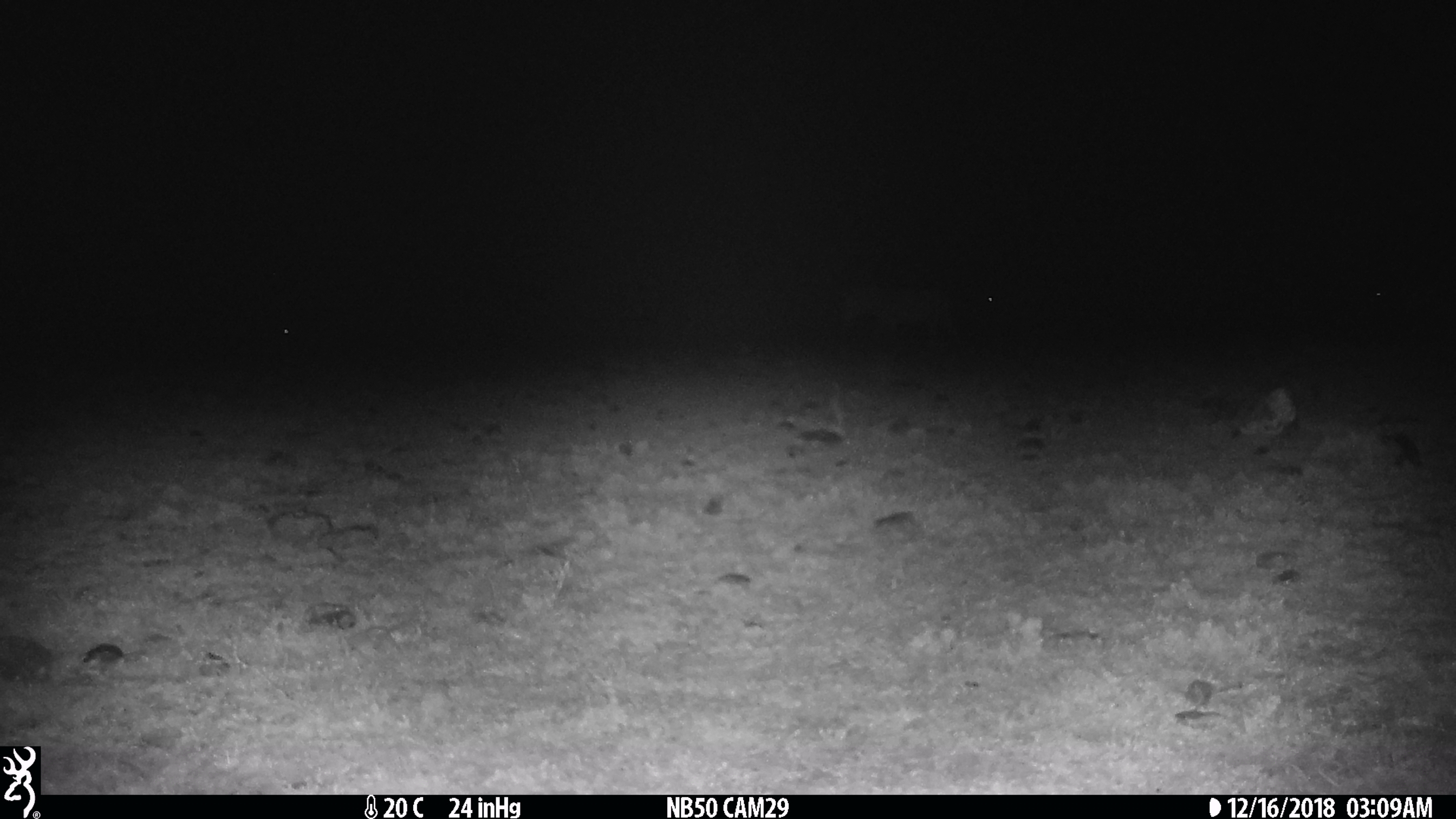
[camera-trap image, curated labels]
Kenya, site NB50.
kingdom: Animalia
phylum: Chordata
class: Mammalia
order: Perissodactyla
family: Equidae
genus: Equus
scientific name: Equus quagga burchellii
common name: burchell's zebra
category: zebra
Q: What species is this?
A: Zebra (burchell's zebra) (Equus quagga burchellii).